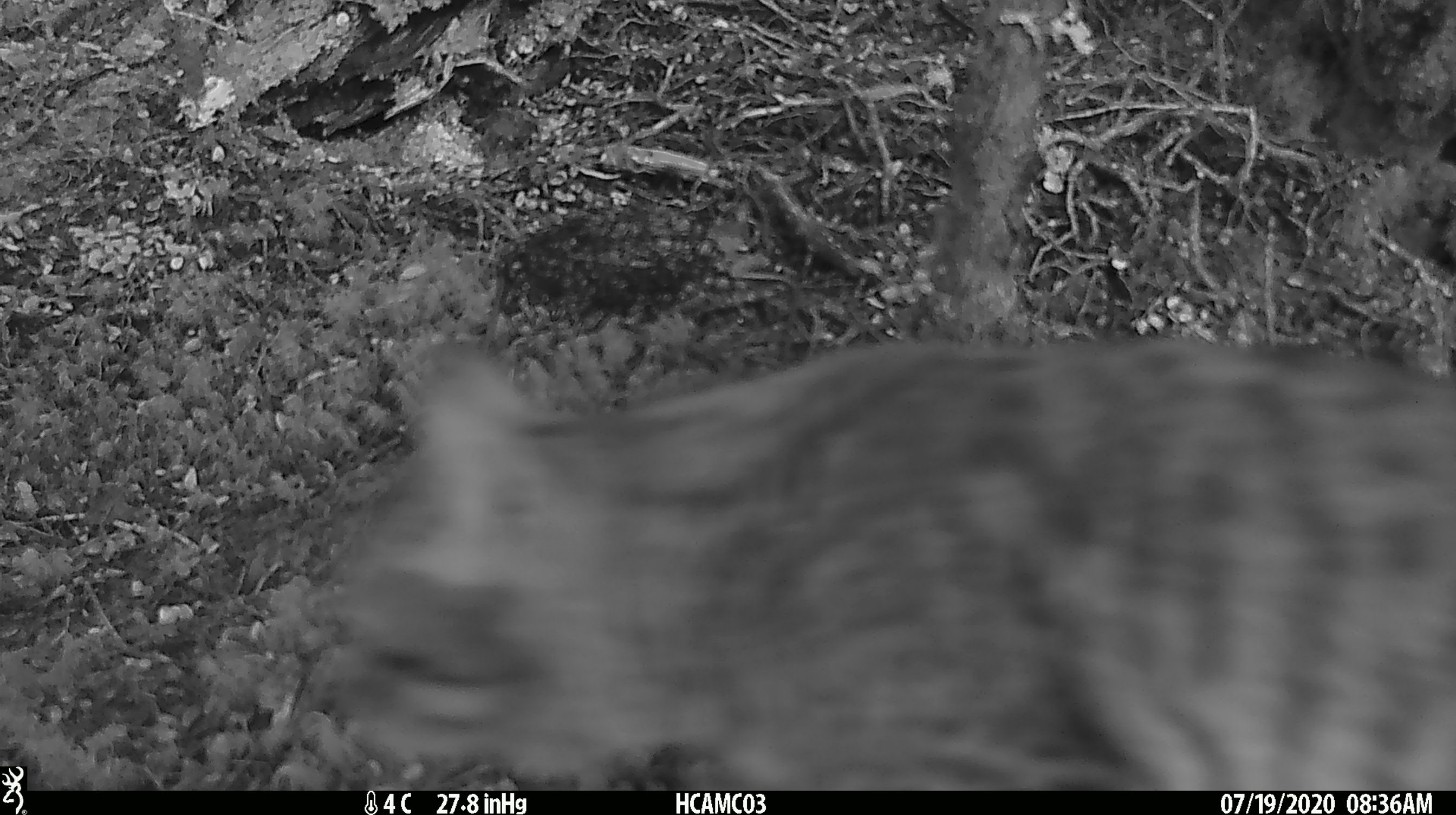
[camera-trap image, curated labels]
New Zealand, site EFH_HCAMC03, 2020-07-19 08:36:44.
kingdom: Animalia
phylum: Chordata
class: Mammalia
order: Carnivora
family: Felidae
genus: Felis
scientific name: Felis catus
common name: domestic cat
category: cat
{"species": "cat (domestic cat) (Felis catus)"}